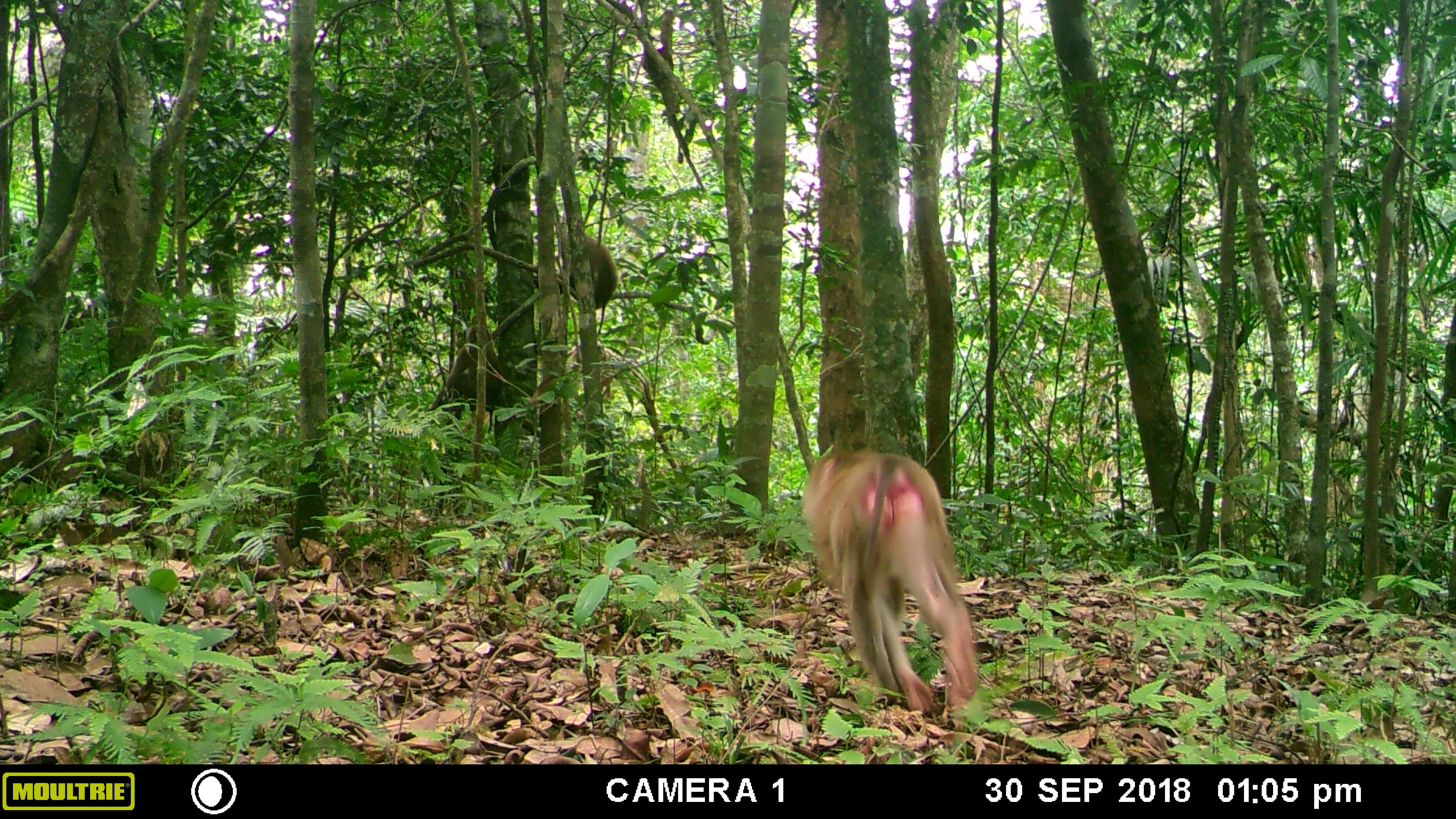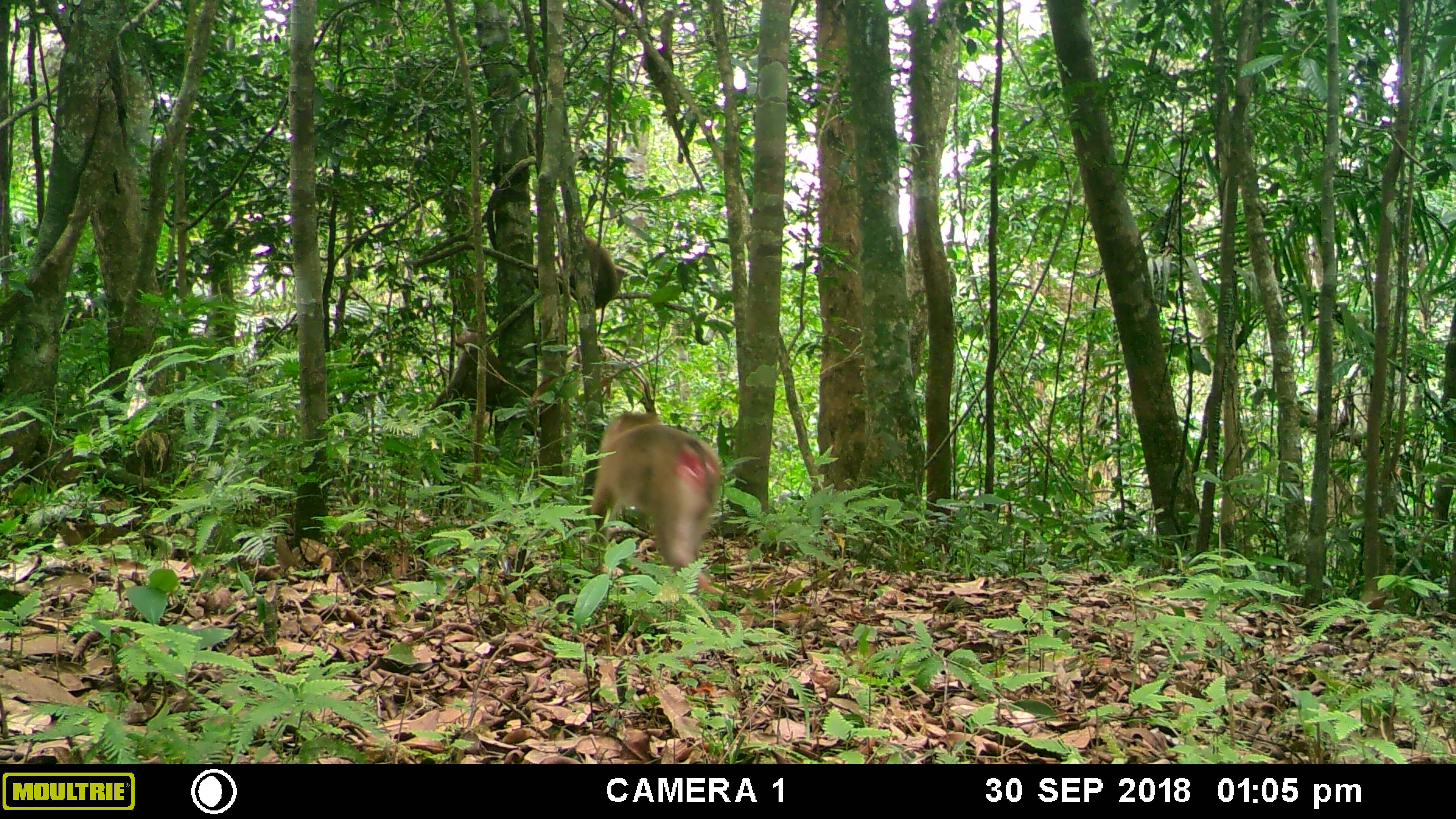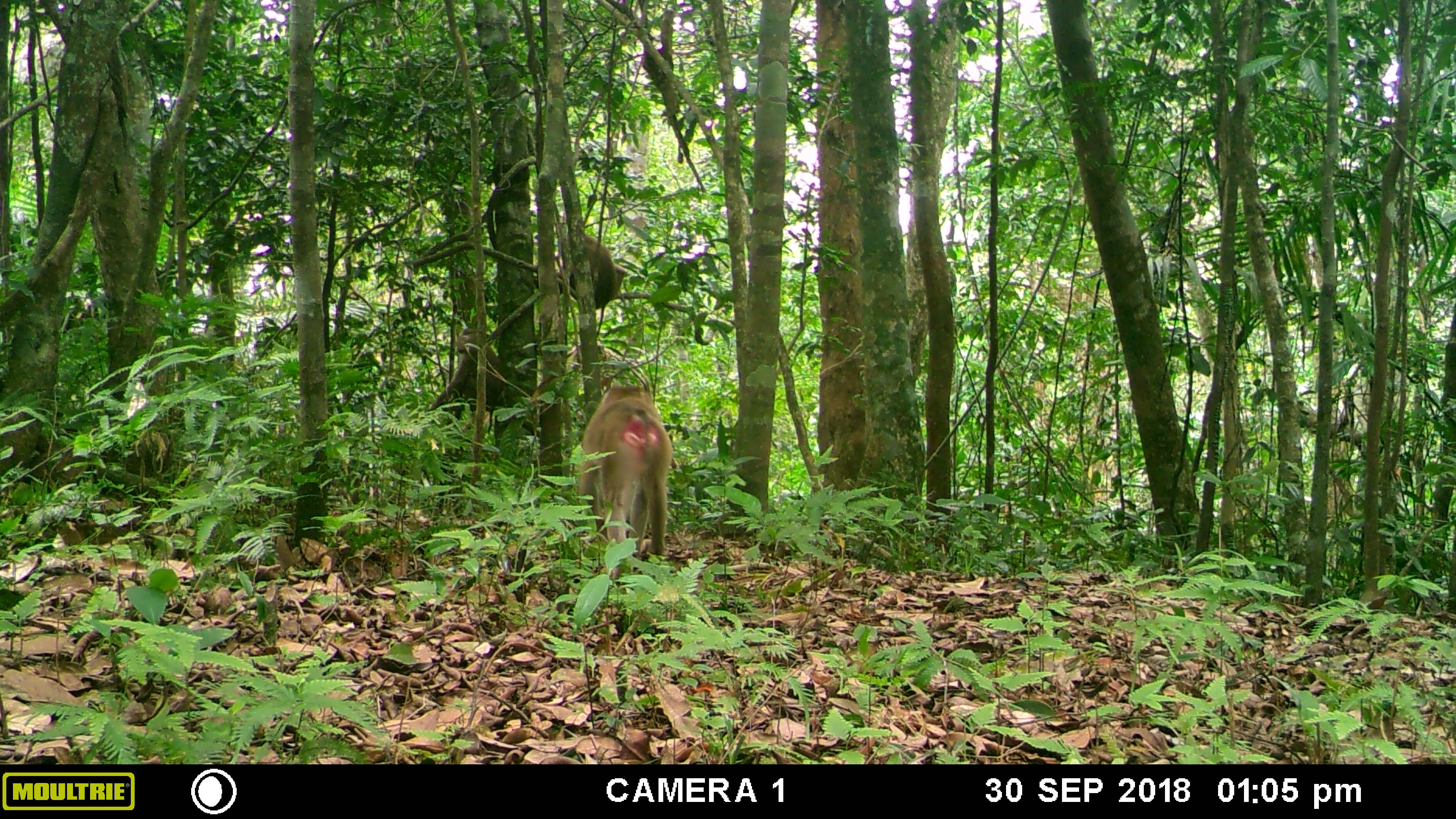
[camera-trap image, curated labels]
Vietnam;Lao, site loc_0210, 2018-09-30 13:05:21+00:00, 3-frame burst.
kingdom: Animalia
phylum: Chordata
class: Mammalia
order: Primates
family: Cercopithecidae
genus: Macaca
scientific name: Macaca nemestrina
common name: pig-tailed macaque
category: pig tailed macaque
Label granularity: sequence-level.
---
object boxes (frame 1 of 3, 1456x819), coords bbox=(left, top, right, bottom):
pig tailed macaque: bbox=(801, 448, 977, 714); bbox=(533, 234, 617, 336); bbox=(429, 325, 501, 434)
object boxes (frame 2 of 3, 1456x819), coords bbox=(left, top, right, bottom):
pig tailed macaque: bbox=(590, 410, 723, 608); bbox=(533, 236, 617, 337); bbox=(428, 327, 504, 434)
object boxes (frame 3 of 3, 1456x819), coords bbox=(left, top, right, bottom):
pig tailed macaque: bbox=(578, 384, 673, 579); bbox=(428, 327, 504, 434); bbox=(533, 236, 617, 309); bbox=(596, 265, 626, 335)